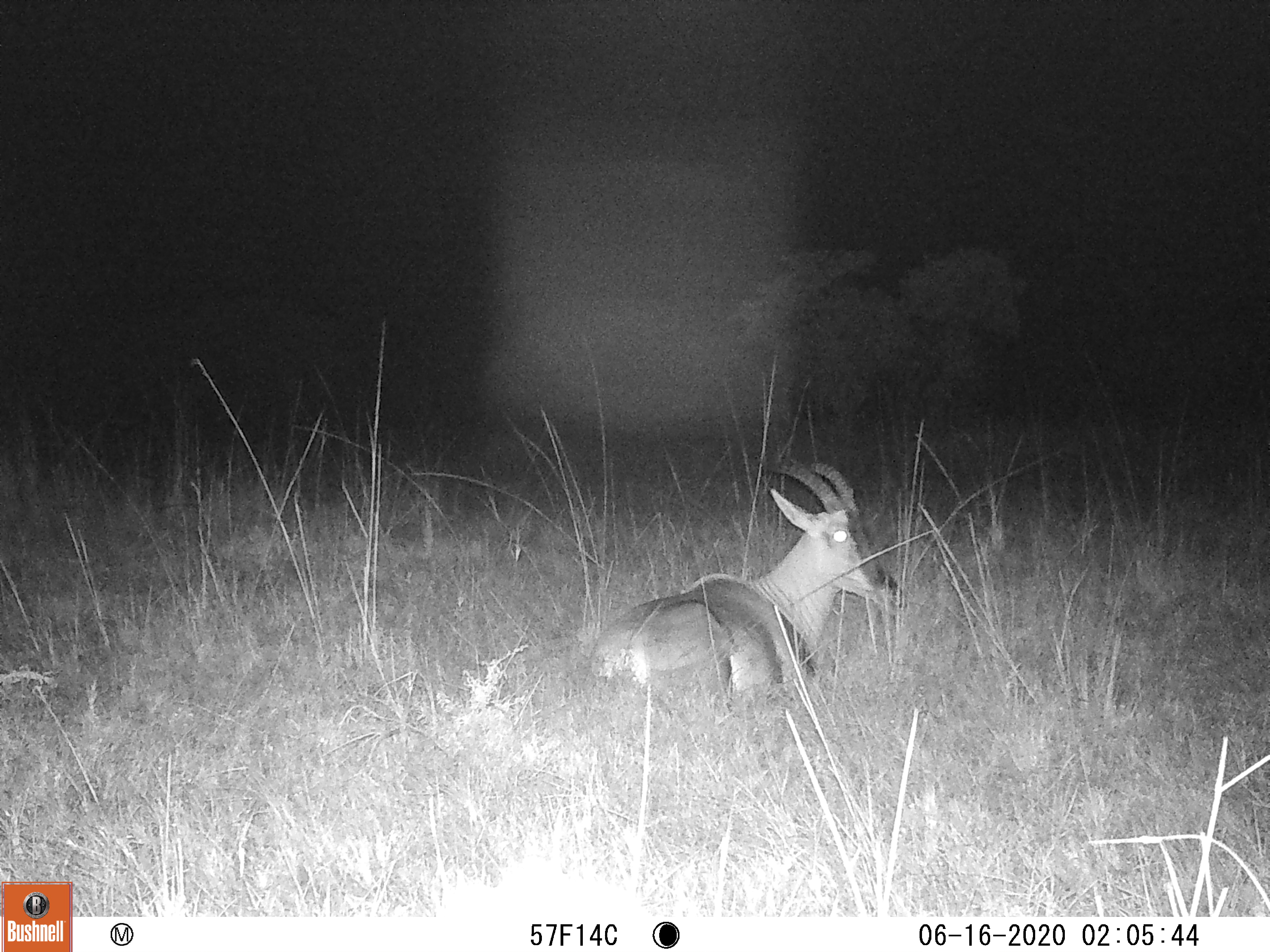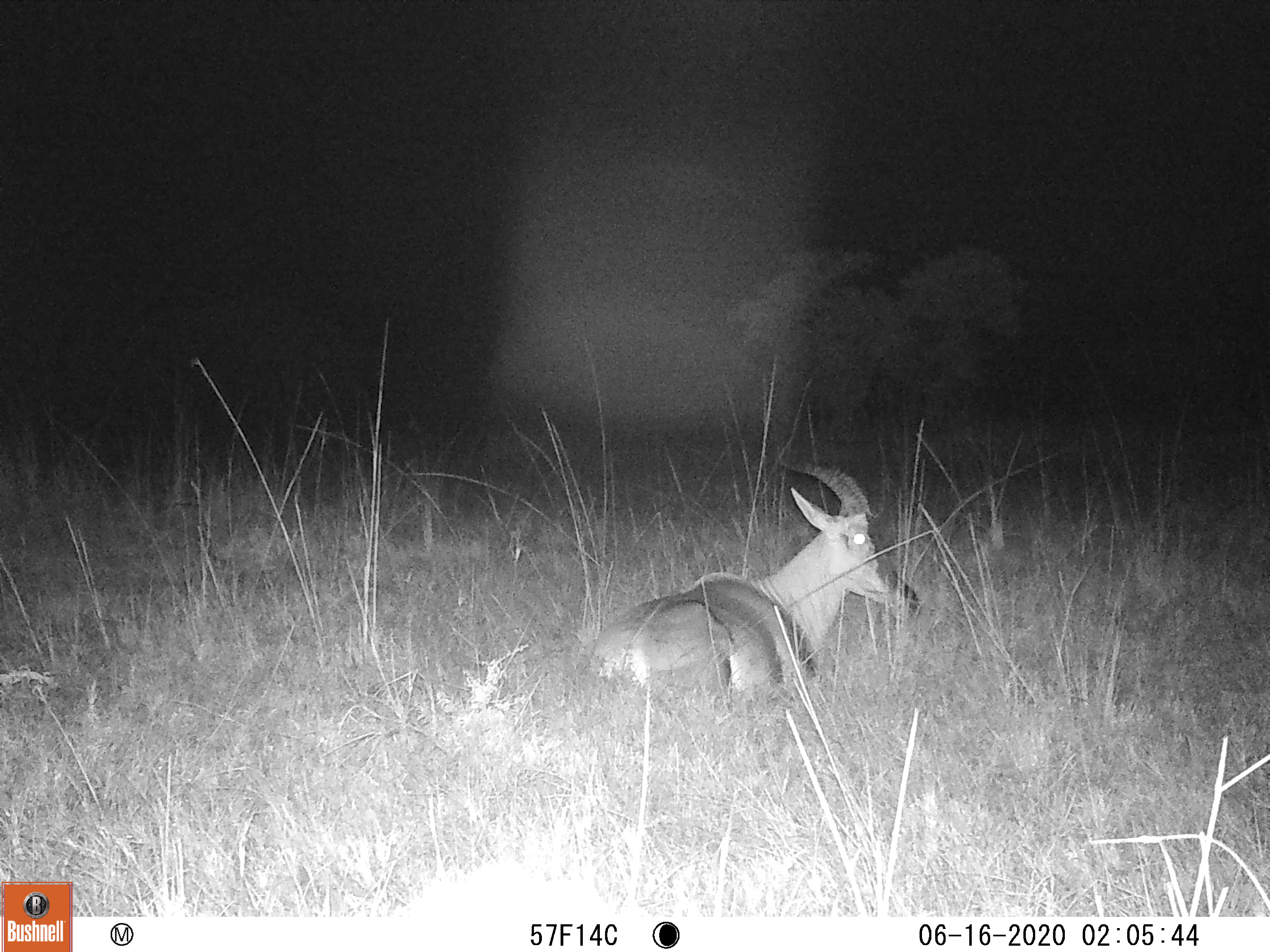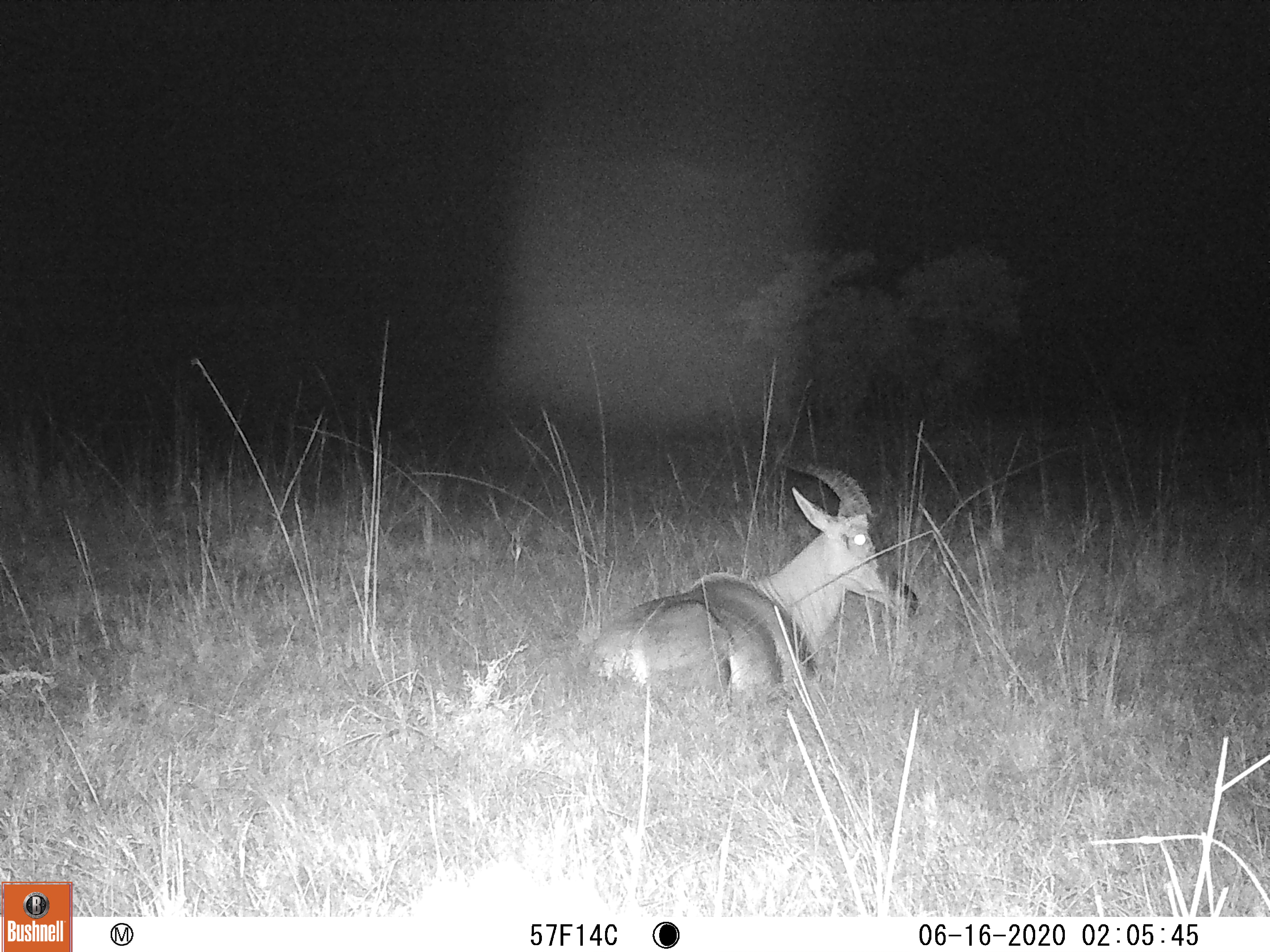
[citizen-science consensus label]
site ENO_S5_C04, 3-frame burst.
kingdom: Animalia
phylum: Chordata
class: Mammalia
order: Artiodactyla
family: Bovidae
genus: Damaliscus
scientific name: Damaliscus lunatus jimela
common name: topi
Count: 1.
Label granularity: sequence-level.